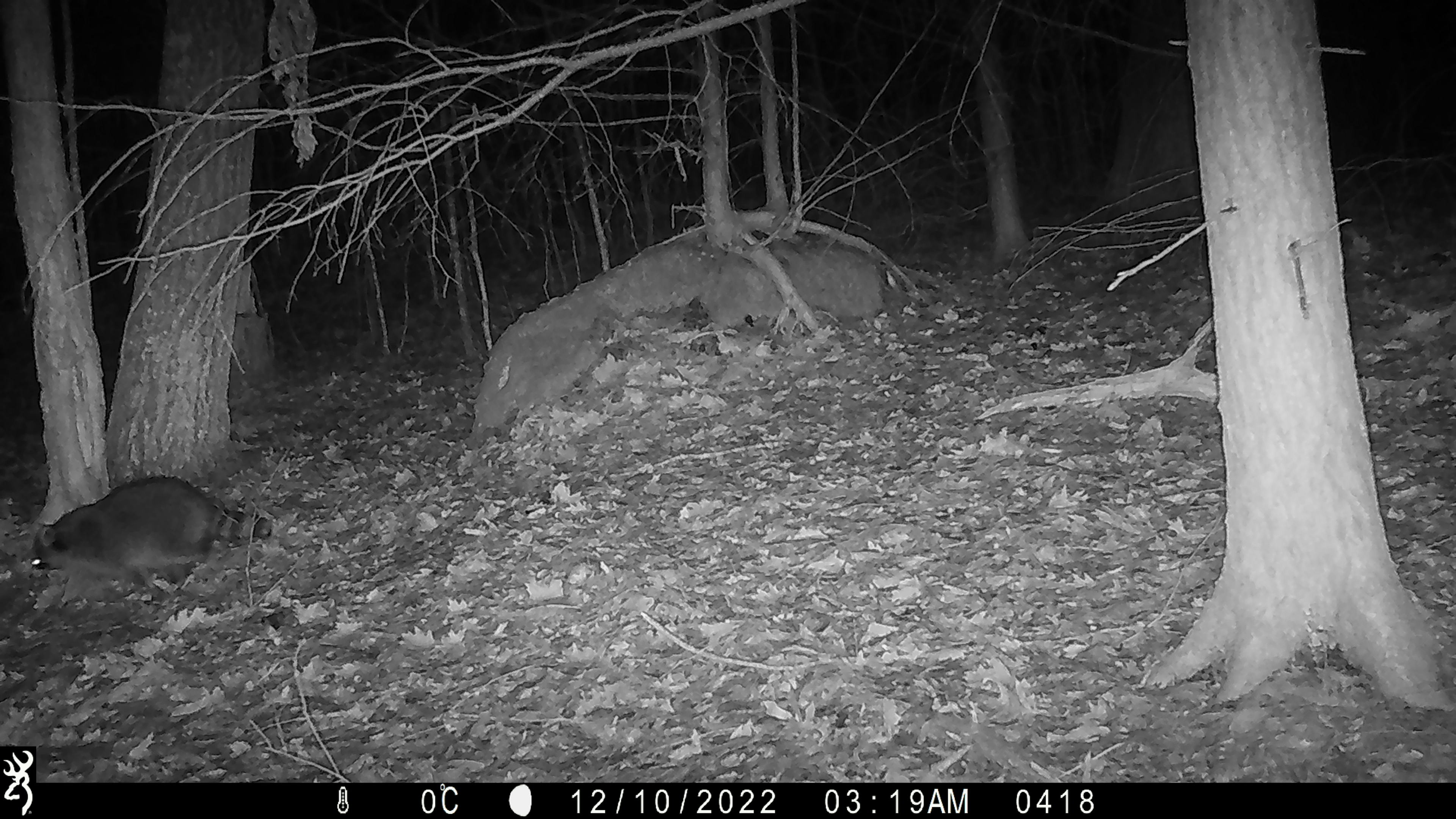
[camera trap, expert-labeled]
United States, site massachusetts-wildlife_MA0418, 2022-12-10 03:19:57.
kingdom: Animalia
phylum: Chordata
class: Mammalia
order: Carnivora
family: Procyonidae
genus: Procyon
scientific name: Procyon lotor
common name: raccoon